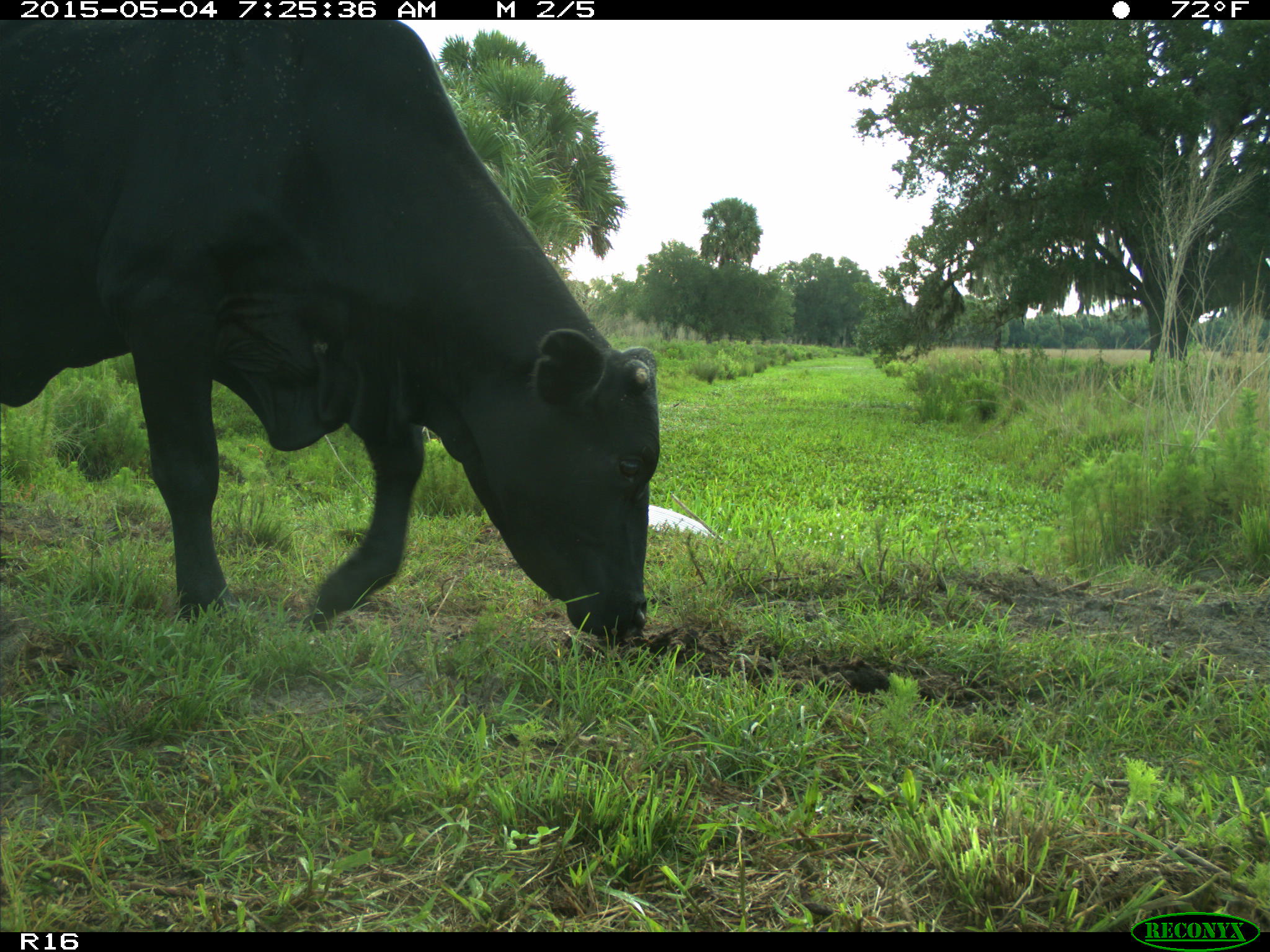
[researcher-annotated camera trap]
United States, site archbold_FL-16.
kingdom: Animalia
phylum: Chordata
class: Mammalia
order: Artiodactyla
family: Bovidae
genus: Bos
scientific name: Bos taurus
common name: domestic cow